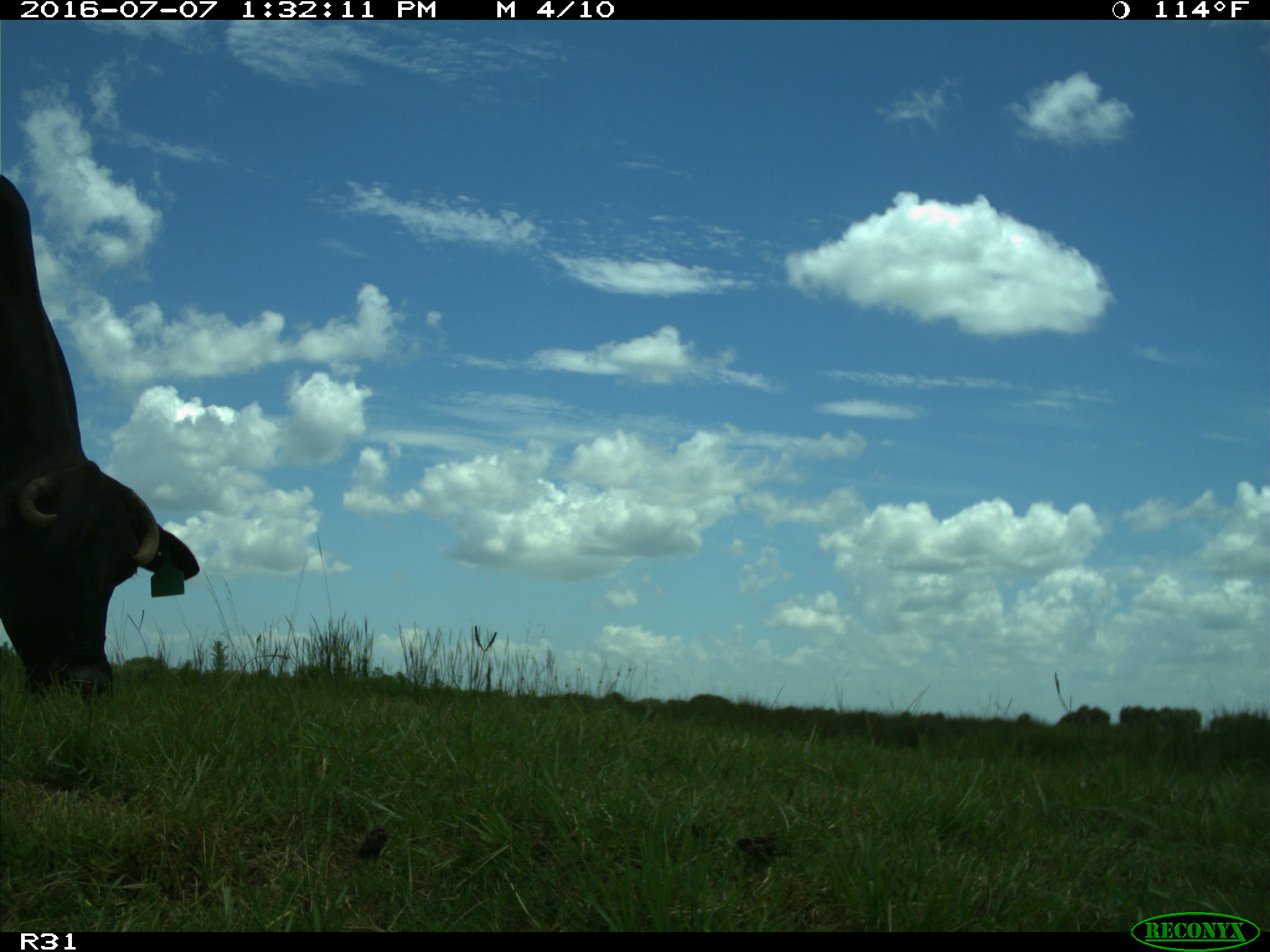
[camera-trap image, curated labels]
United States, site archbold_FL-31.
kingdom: Animalia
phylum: Chordata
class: Mammalia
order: Artiodactyla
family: Bovidae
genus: Bos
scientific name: Bos taurus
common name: domestic cow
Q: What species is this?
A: Bos taurus (domestic cow).